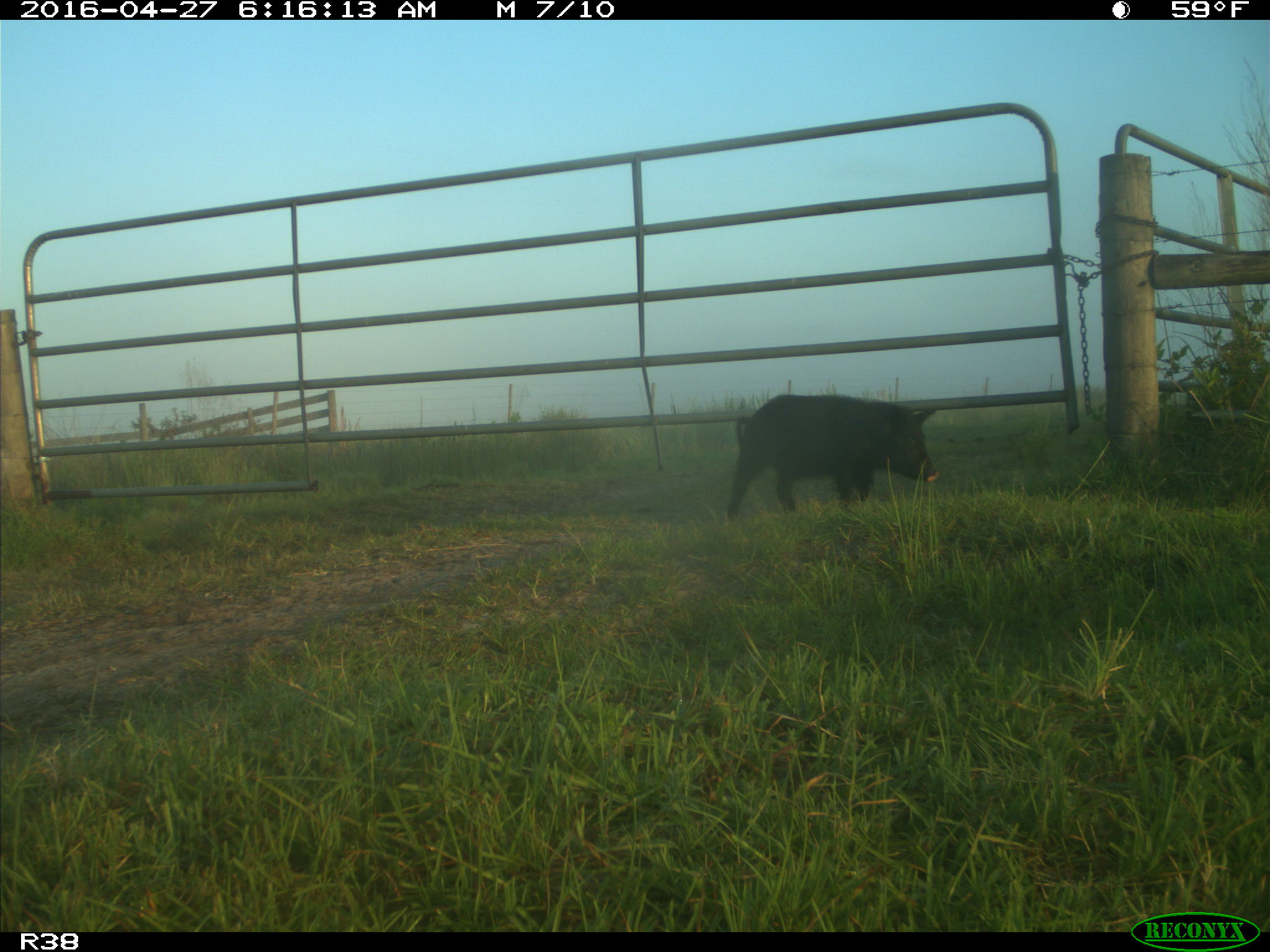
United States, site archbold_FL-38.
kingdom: Animalia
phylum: Chordata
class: Mammalia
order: Artiodactyla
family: Suidae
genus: Sus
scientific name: Sus scrofa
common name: wild boar